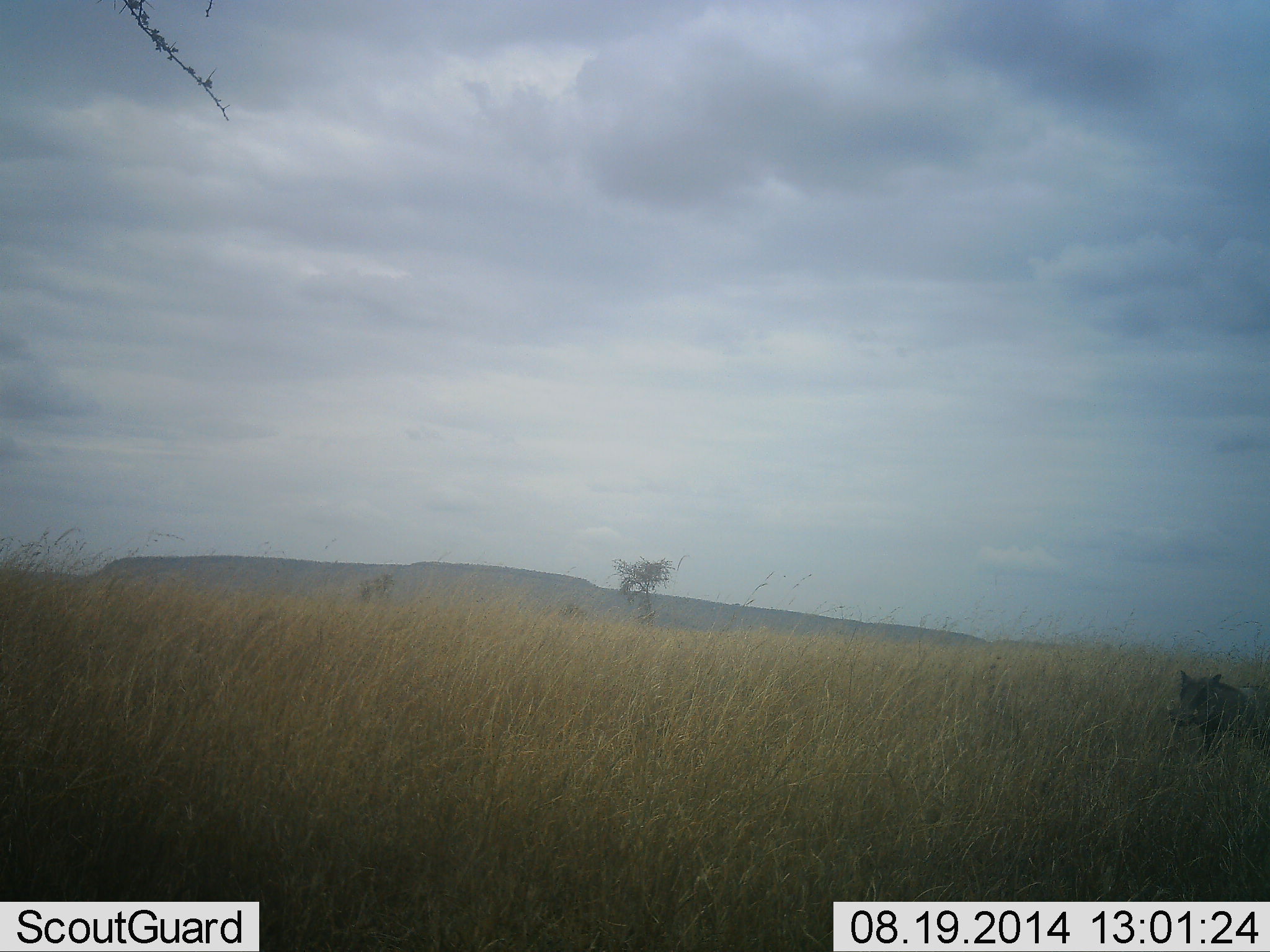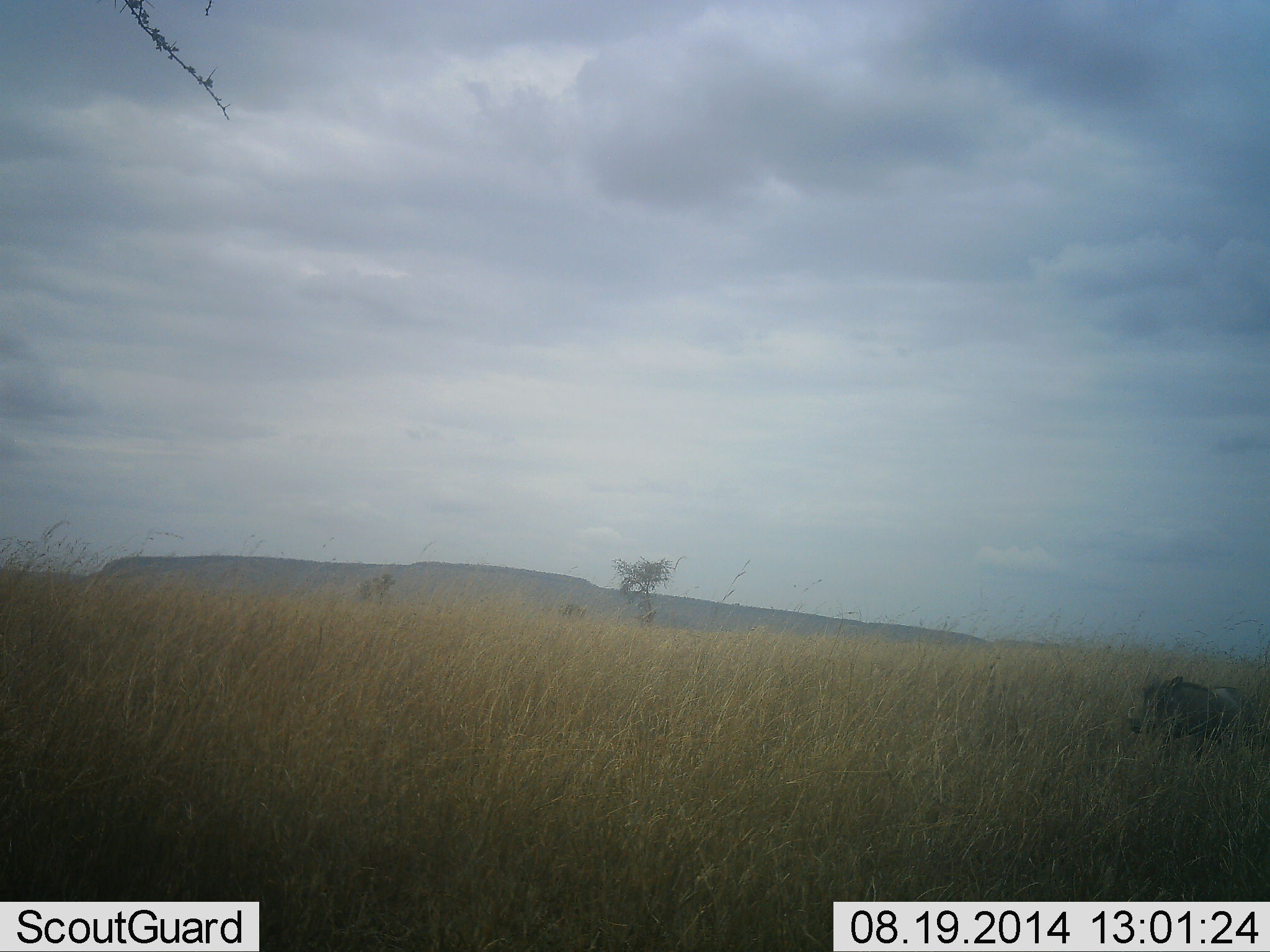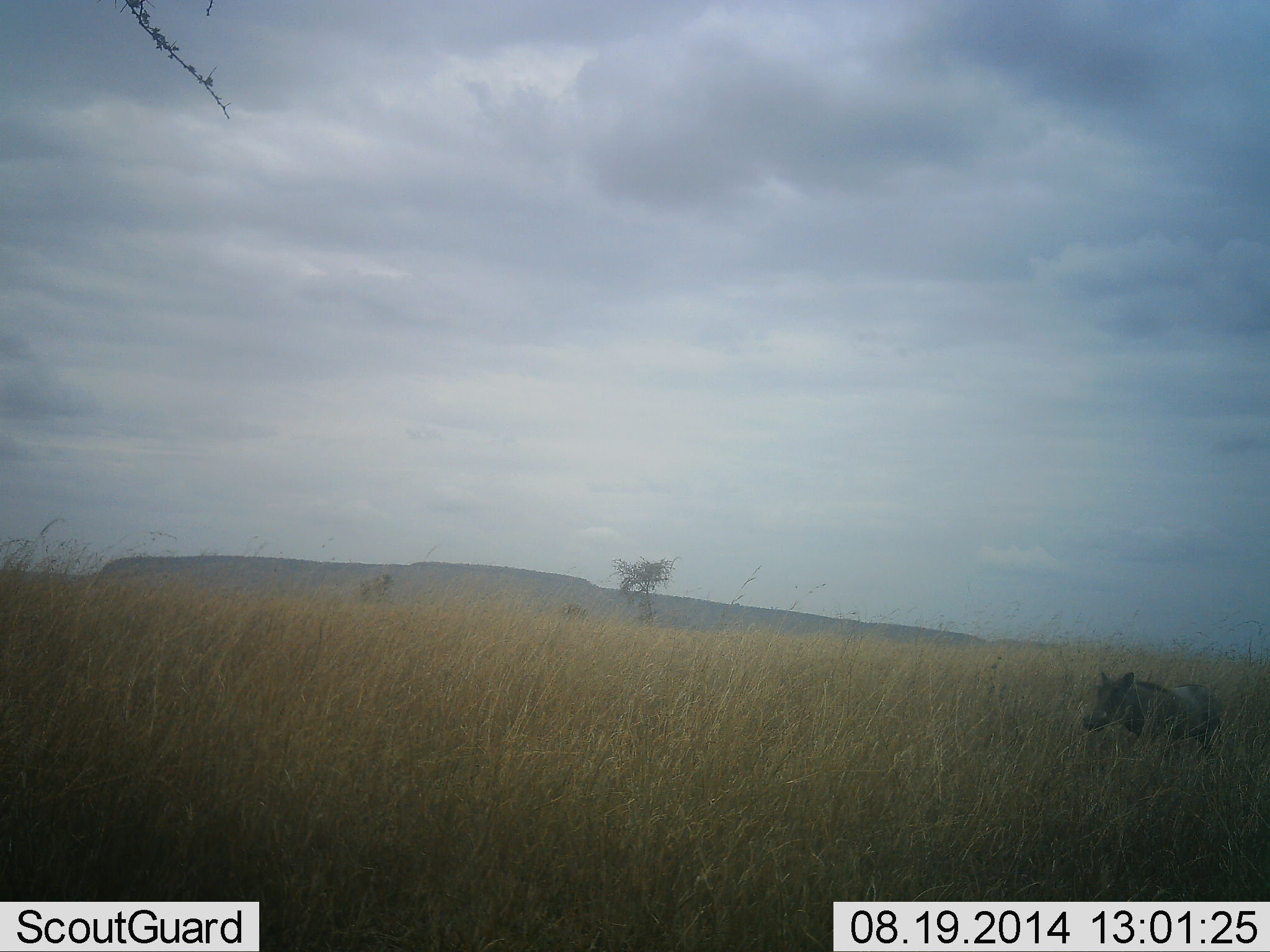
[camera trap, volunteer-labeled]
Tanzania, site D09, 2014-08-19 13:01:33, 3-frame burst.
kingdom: Animalia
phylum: Chordata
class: Mammalia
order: Artiodactyla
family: Suidae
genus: Phacochoerus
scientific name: Phacochoerus africanus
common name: warthog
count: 1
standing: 30%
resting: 0%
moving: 90%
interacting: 0%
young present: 0%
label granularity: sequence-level